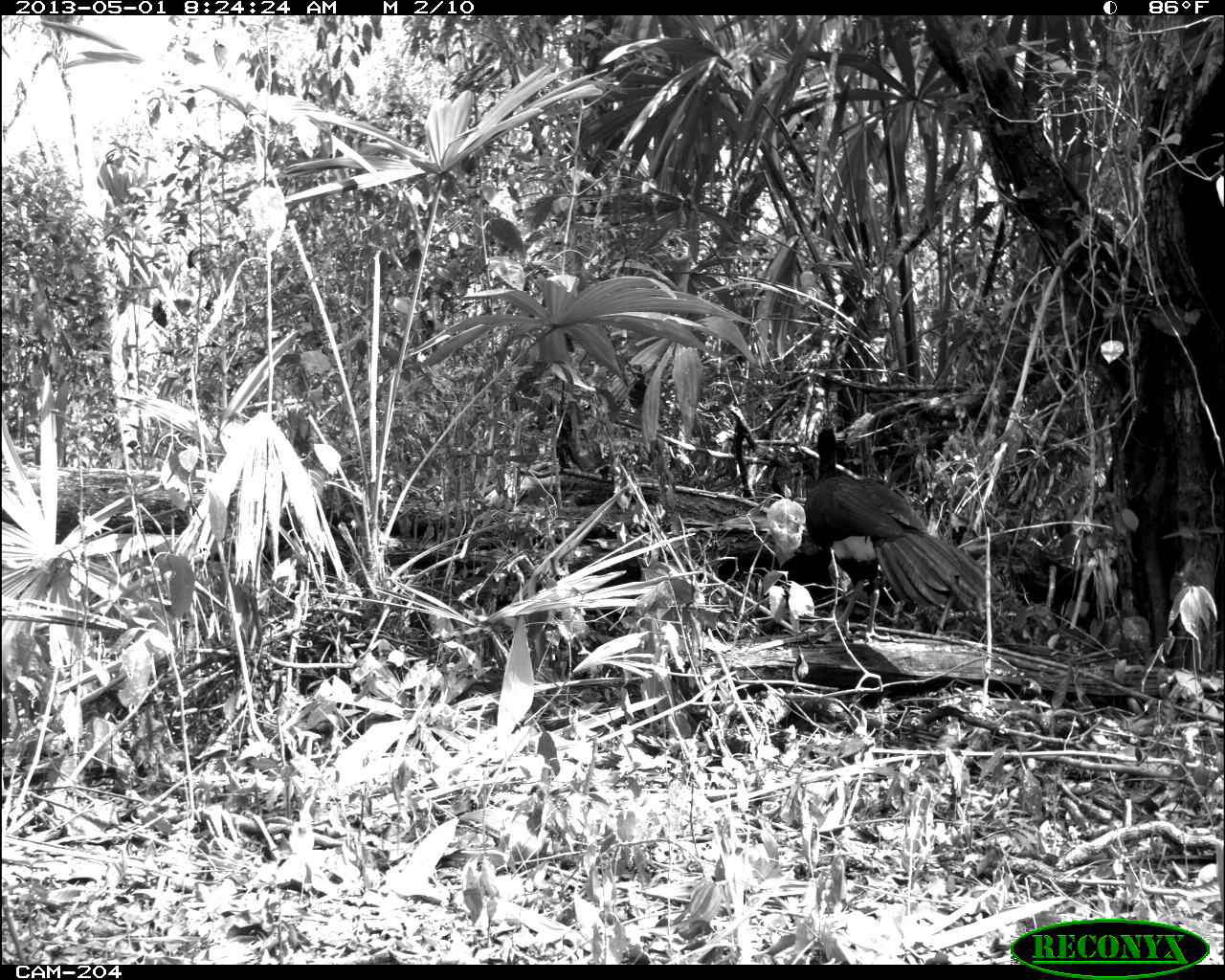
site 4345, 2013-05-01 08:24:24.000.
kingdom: Animalia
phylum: Chordata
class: Aves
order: Galliformes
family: Cracidae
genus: Crax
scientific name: Crax rubra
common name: great curassow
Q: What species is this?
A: Crax rubra (great curassow).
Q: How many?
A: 1.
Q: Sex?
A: Male.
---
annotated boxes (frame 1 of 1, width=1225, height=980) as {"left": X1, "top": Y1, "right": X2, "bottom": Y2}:
crax rubra: {"left": 800, "top": 425, "right": 1011, "bottom": 641}